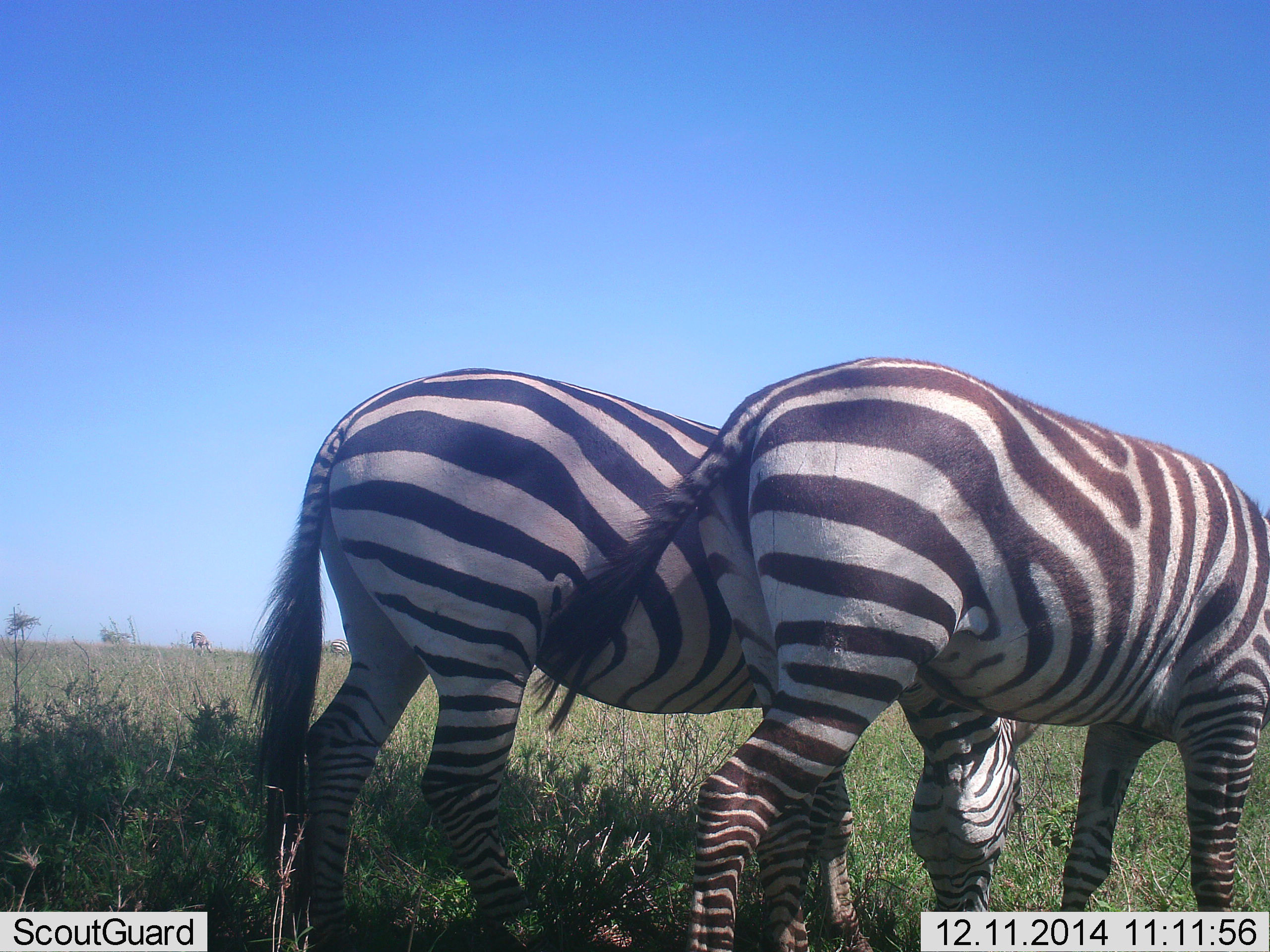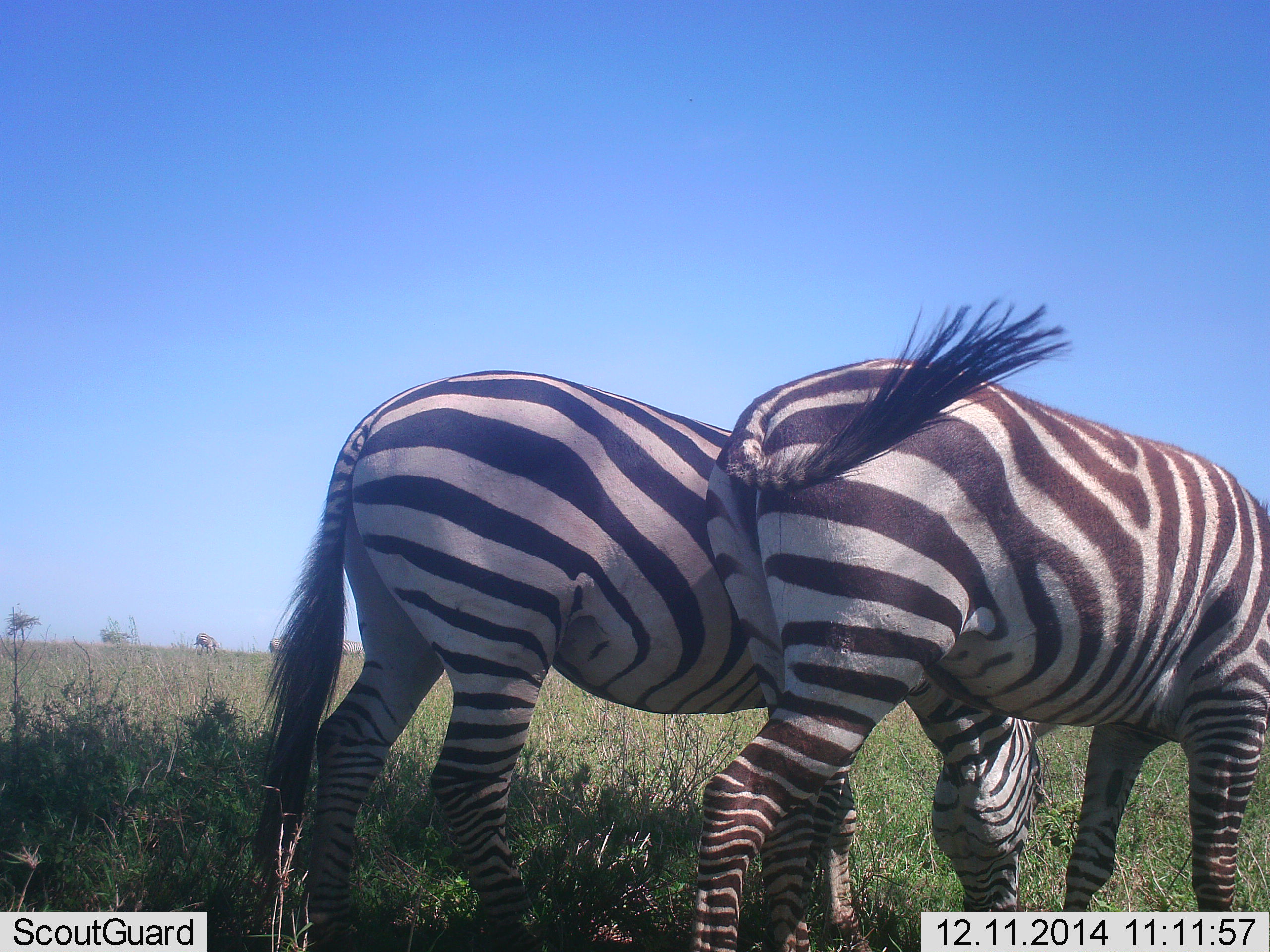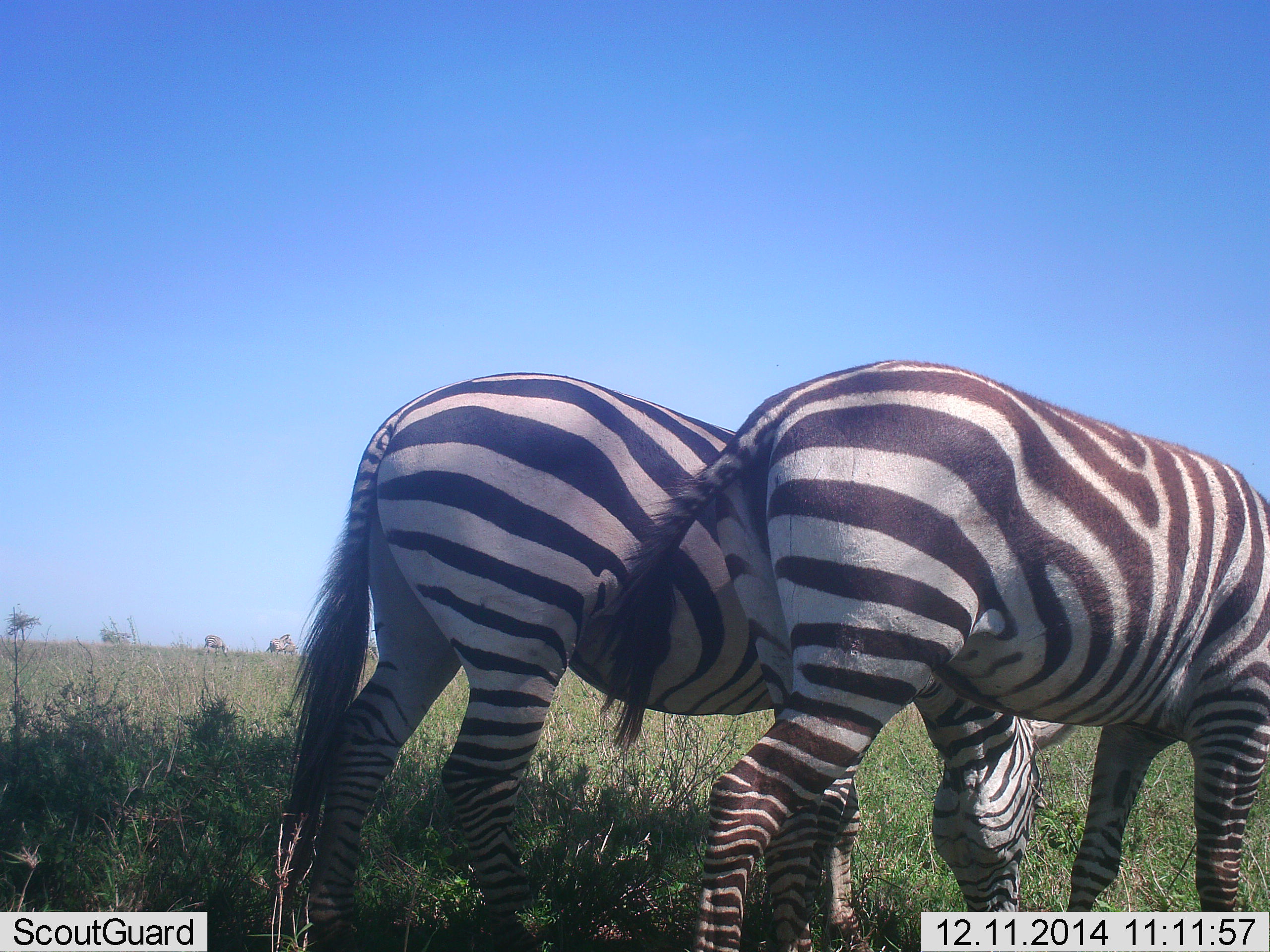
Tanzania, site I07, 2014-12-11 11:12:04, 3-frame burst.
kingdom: Animalia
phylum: Chordata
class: Mammalia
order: Perissodactyla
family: Equidae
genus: Equus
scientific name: Equus quagga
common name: plains zebra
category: zebra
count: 2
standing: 10%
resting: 0%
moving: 0%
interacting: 0%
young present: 0%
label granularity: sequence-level